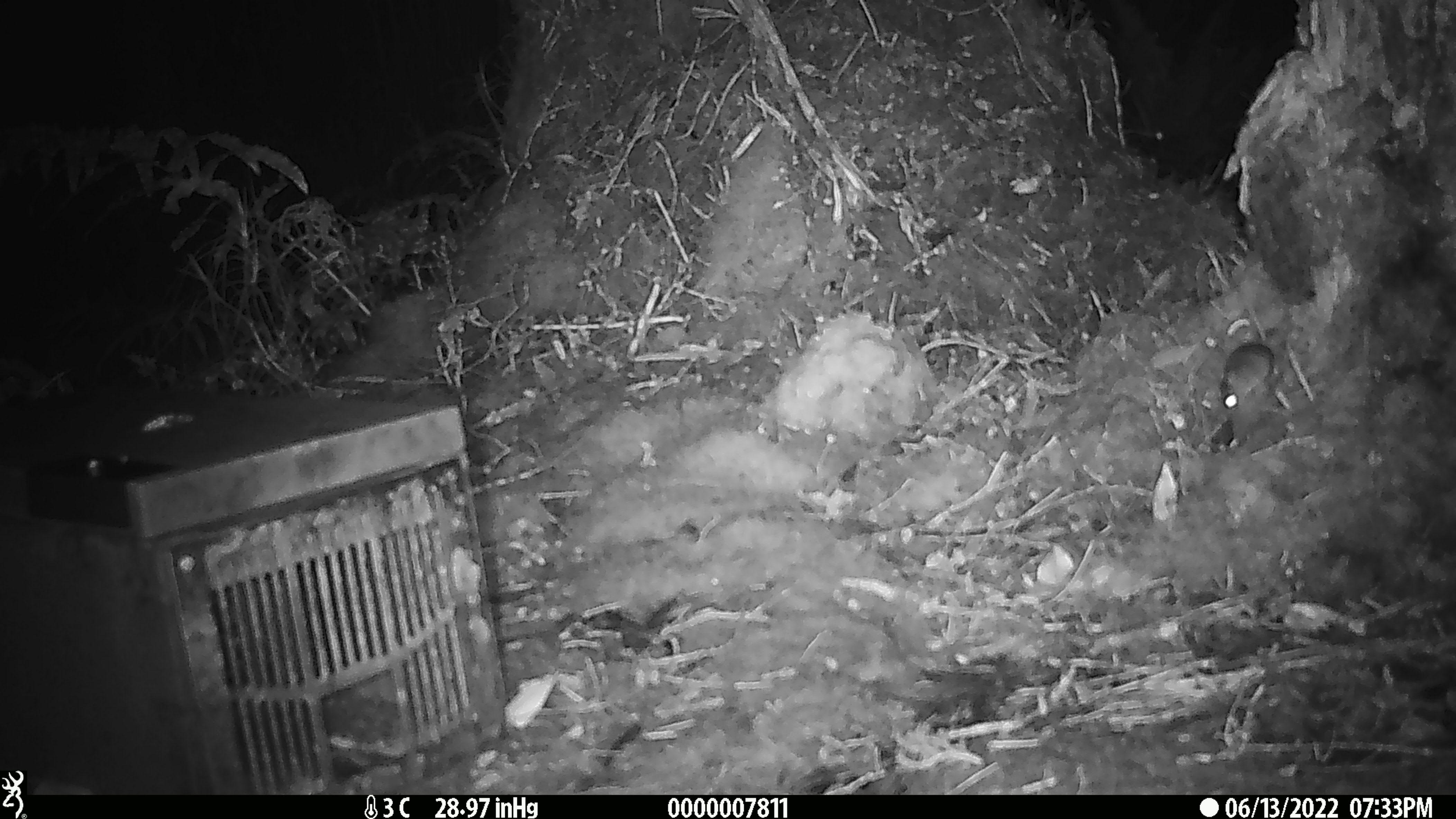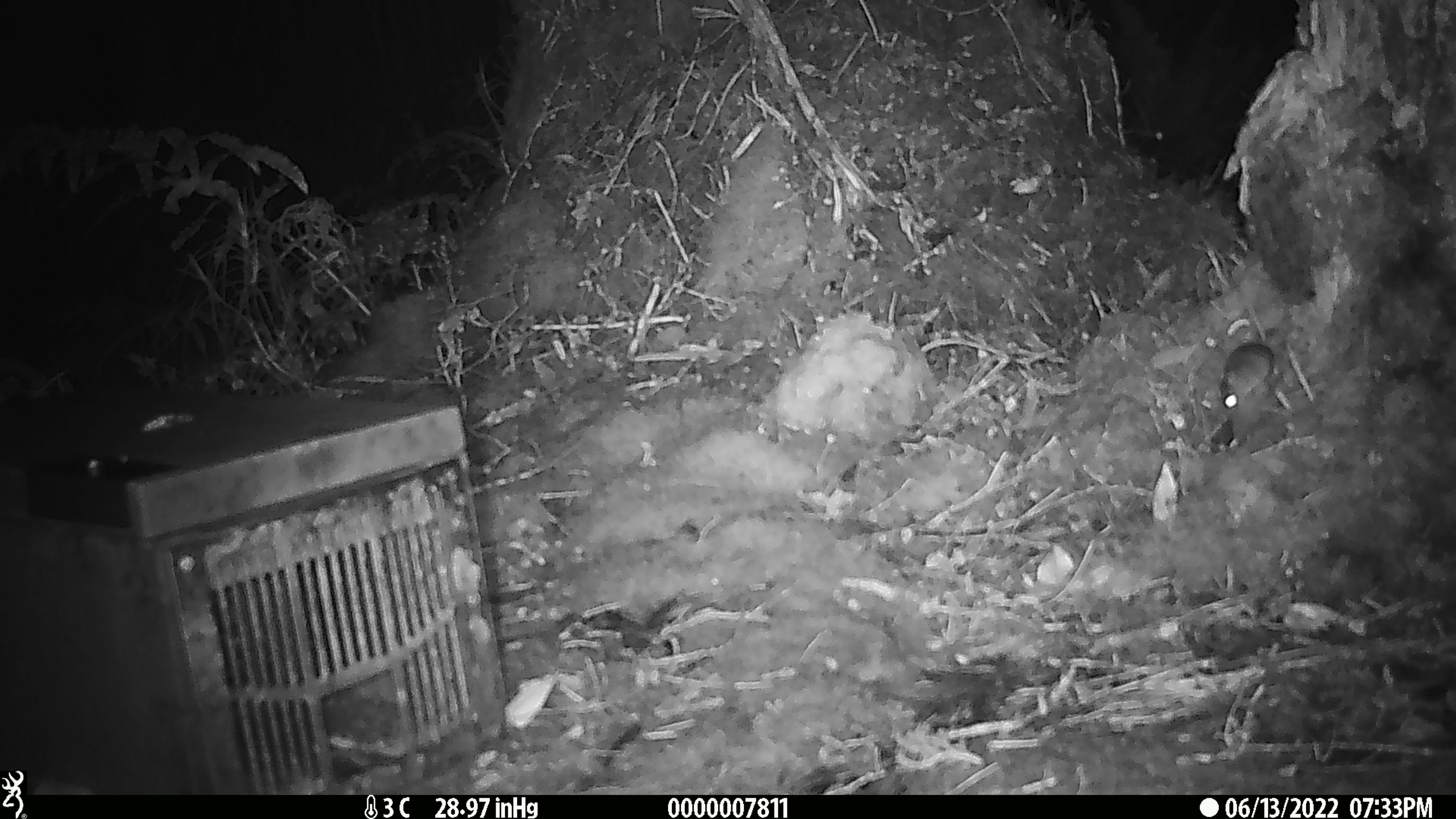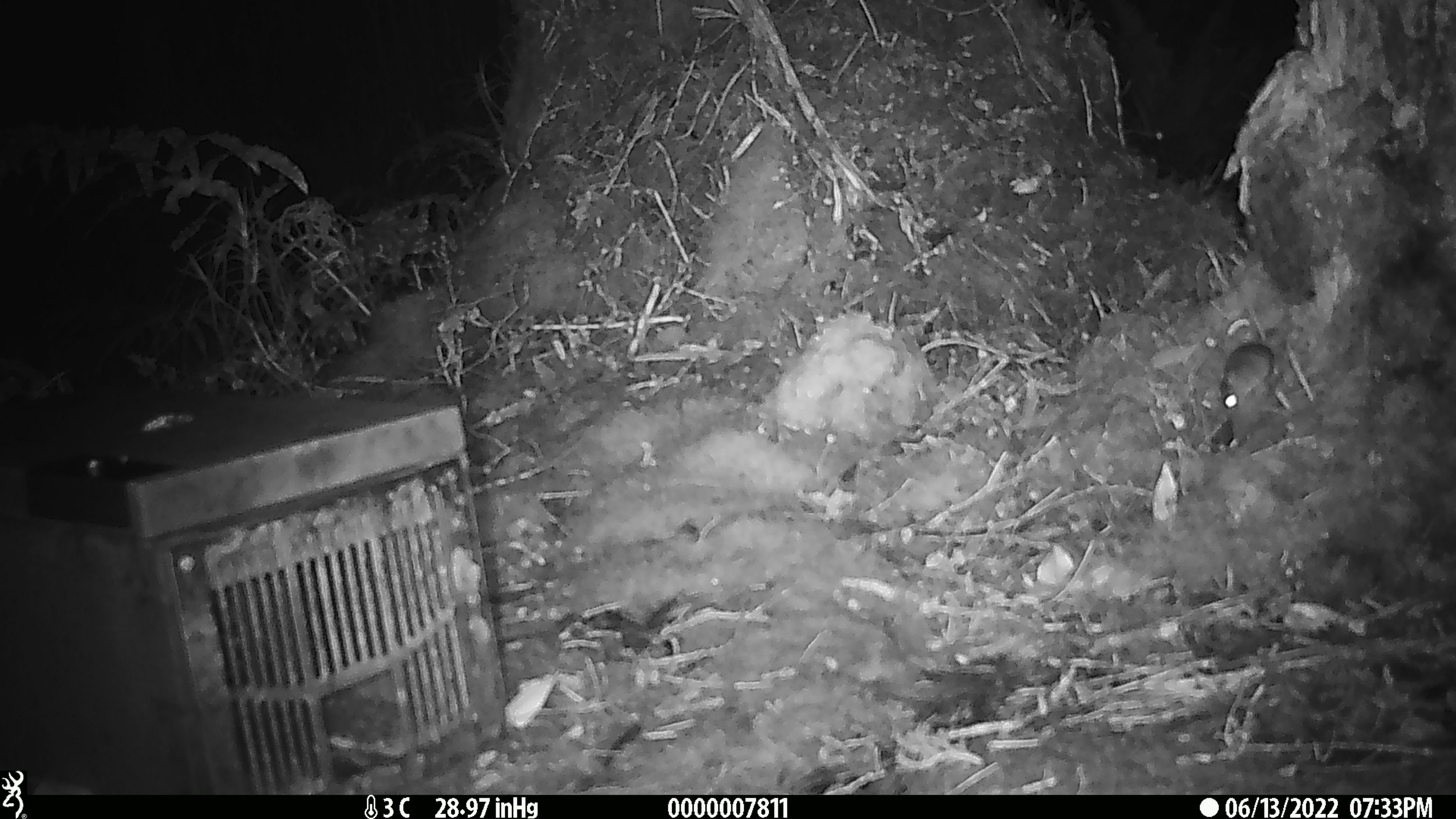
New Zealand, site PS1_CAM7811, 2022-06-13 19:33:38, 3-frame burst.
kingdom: Animalia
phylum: Chordata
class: Mammalia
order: Rodentia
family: Muridae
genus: Mus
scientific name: Mus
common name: mouse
Mouse (Mus).